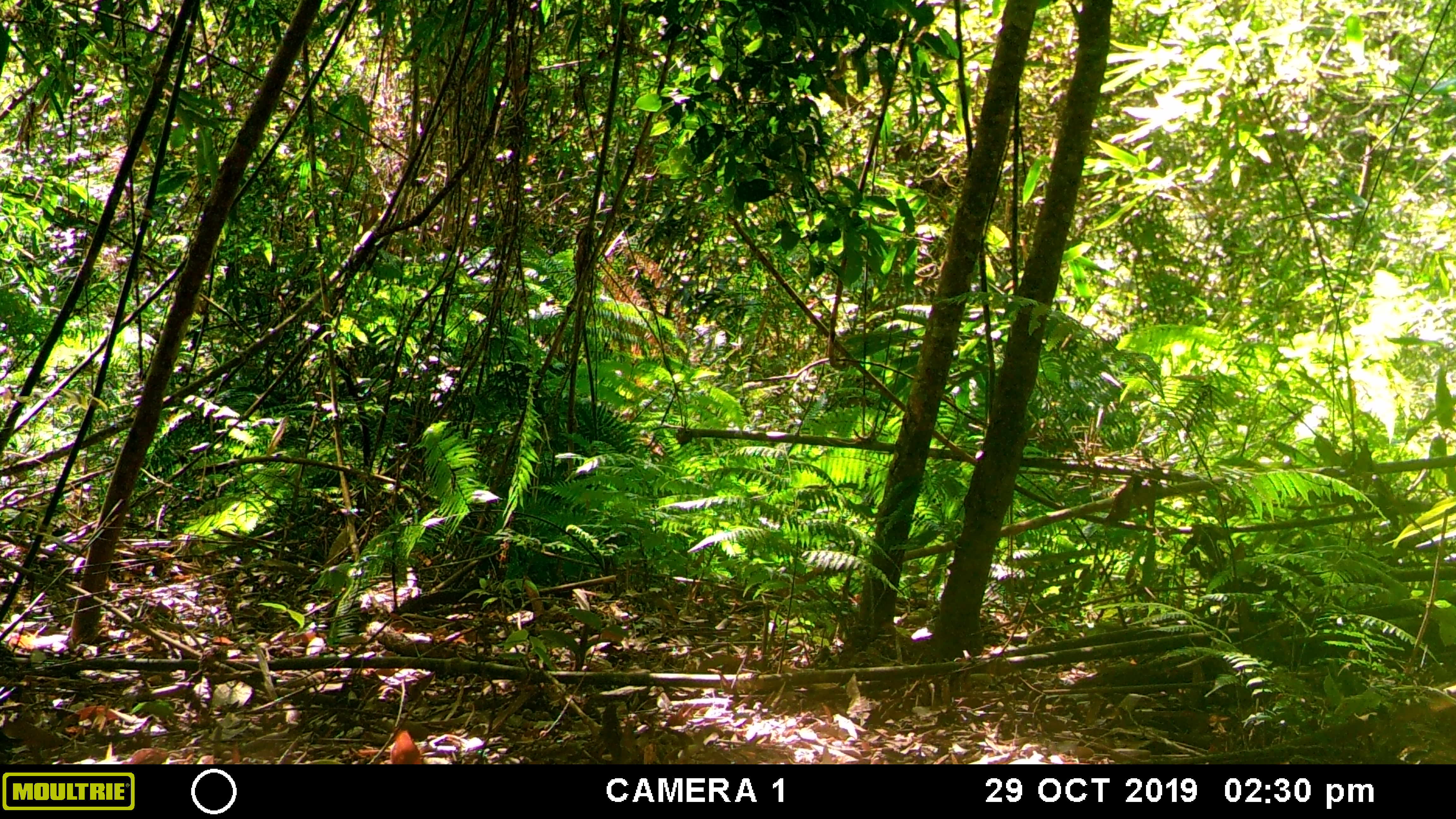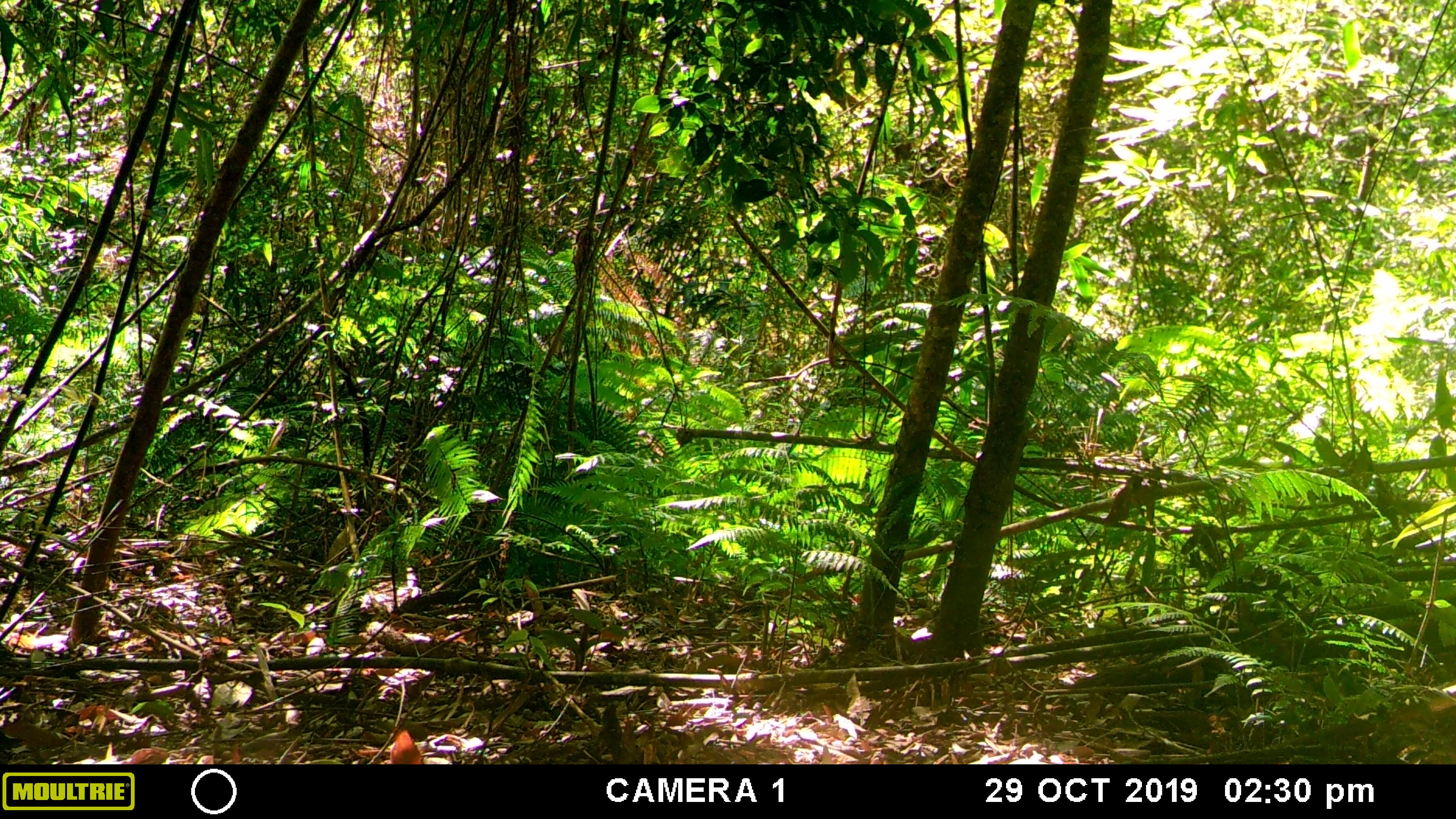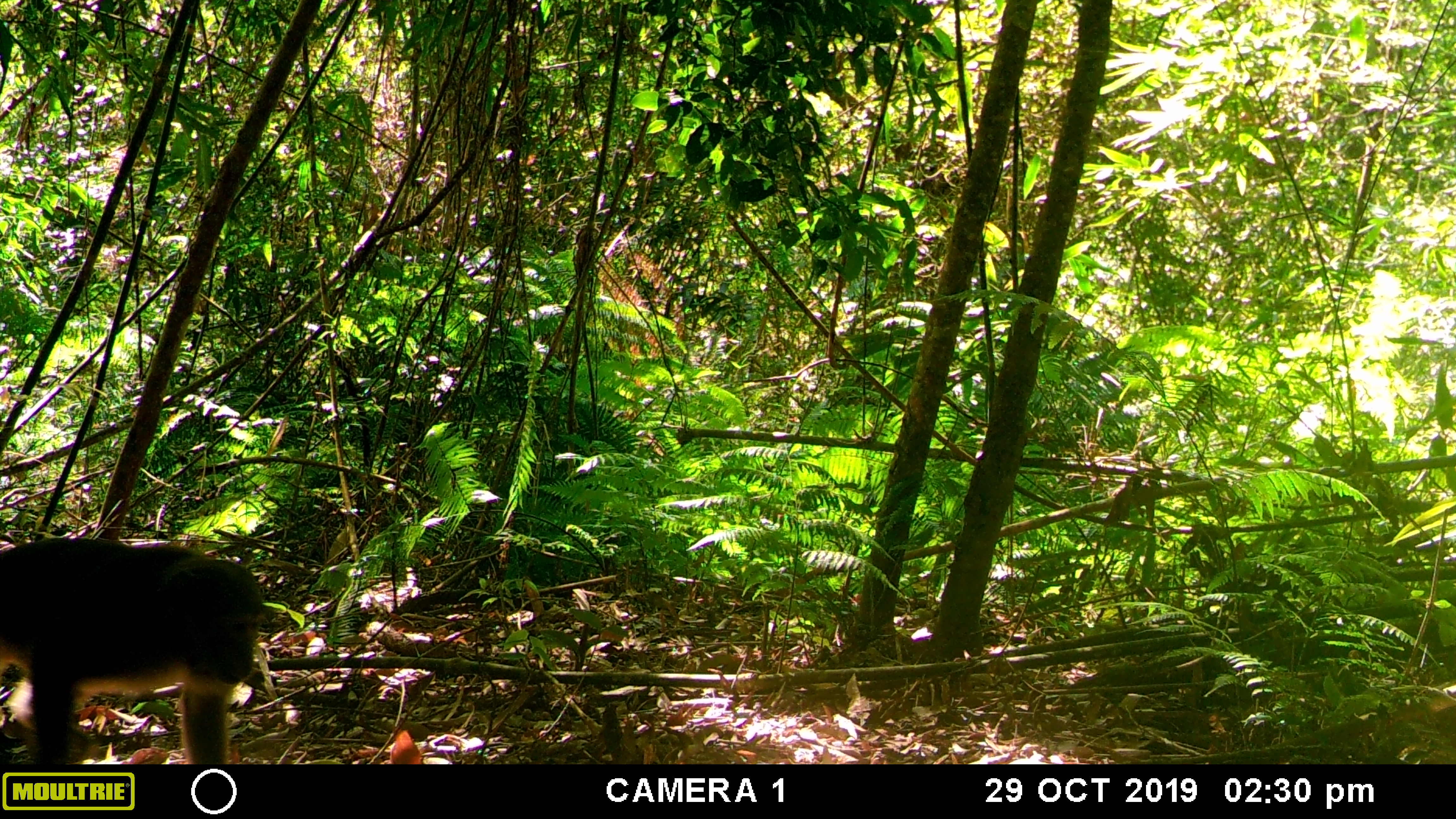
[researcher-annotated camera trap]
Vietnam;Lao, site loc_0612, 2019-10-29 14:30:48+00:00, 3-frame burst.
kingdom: Animalia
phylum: Chordata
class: Mammalia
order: Primates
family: Cercopithecidae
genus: Macaca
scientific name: Macaca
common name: macaques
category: assam or rhesus macaque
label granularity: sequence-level